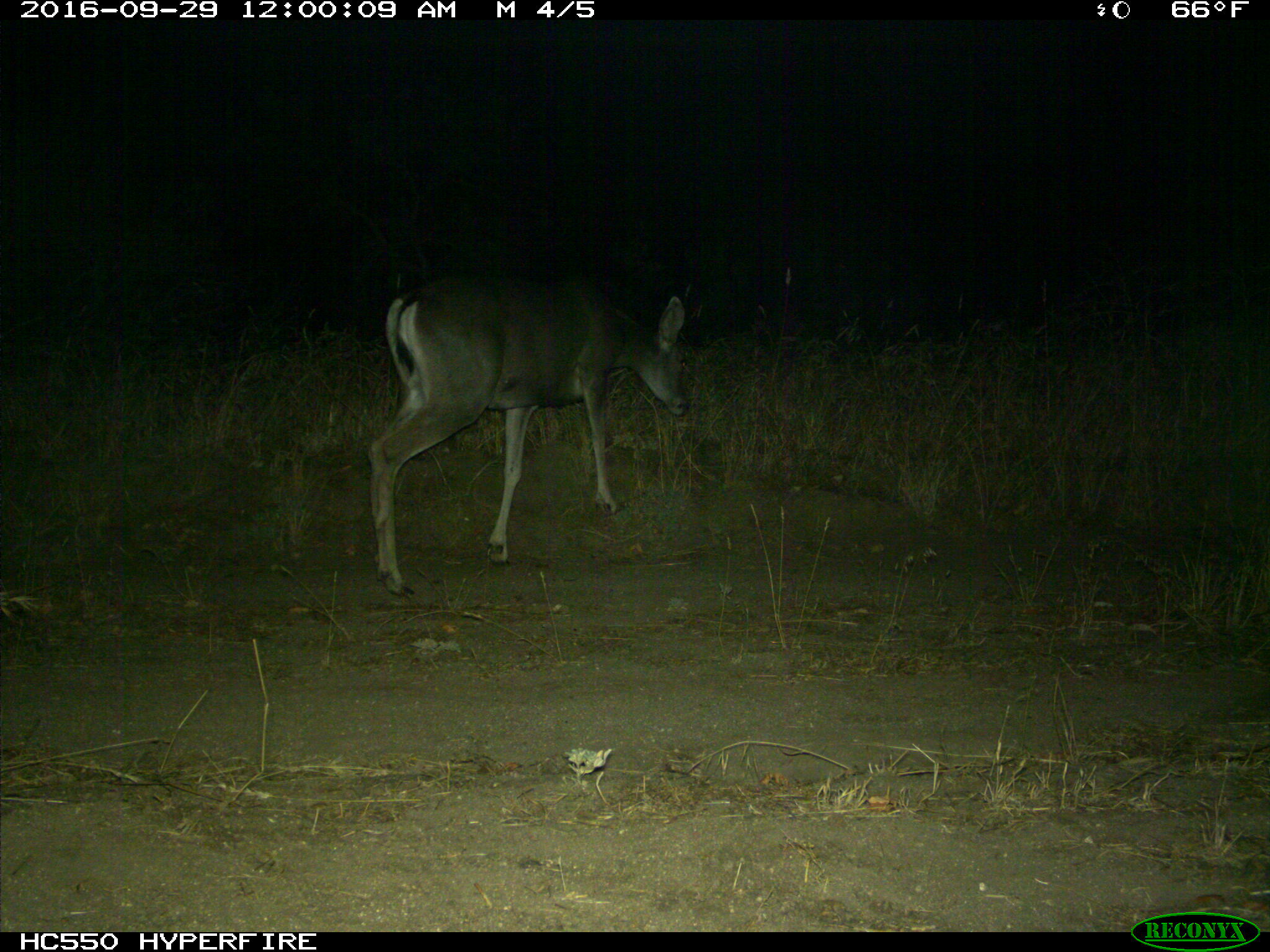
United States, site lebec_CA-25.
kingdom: Animalia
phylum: Chordata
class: Mammalia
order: Artiodactyla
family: Cervidae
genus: Odocoileus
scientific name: Odocoileus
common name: deer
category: unidentified deer